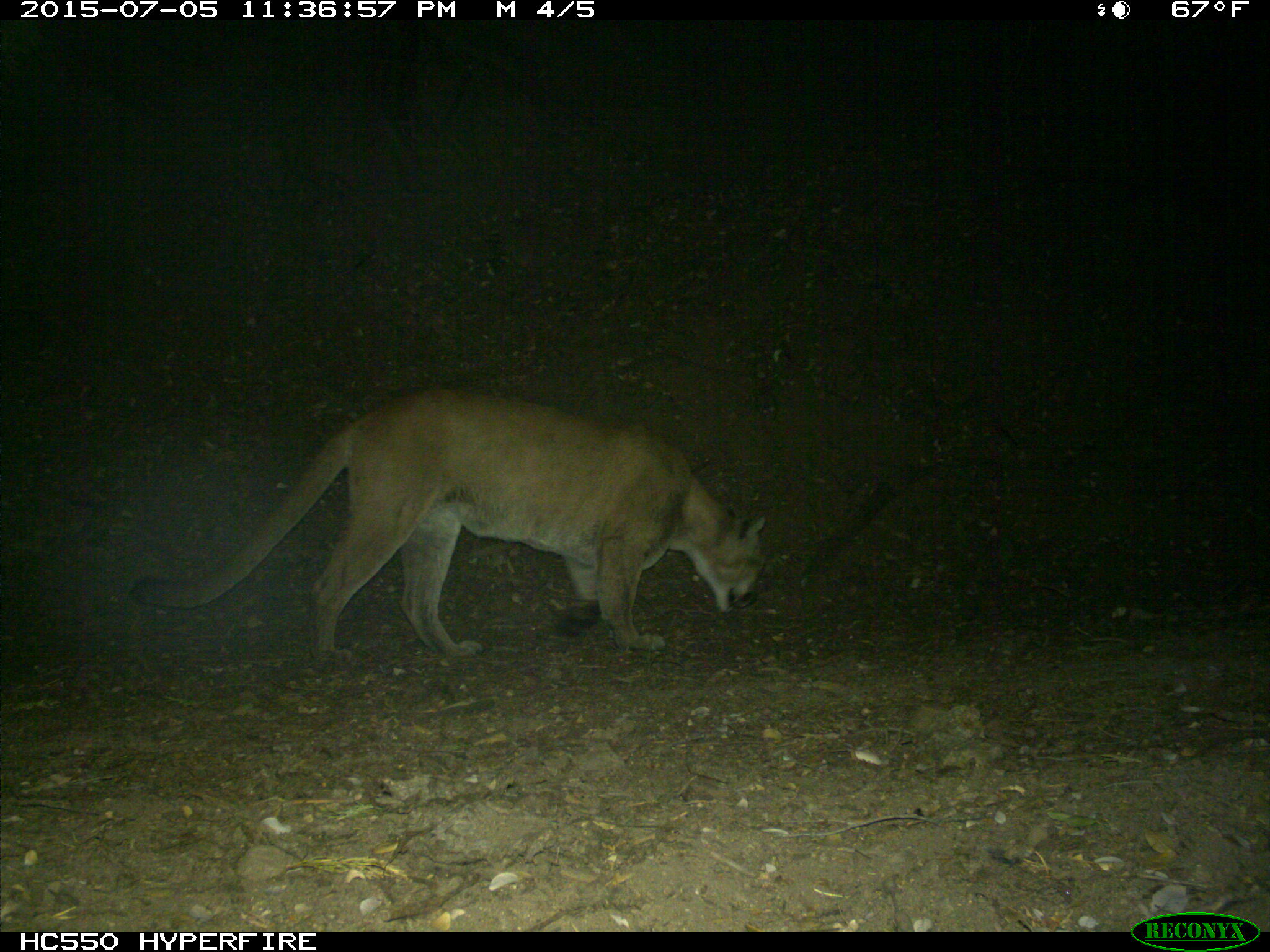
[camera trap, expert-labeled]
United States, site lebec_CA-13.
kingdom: Animalia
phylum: Chordata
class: Mammalia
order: Carnivora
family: Felidae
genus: Puma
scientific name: Puma concolor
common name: mountain lion